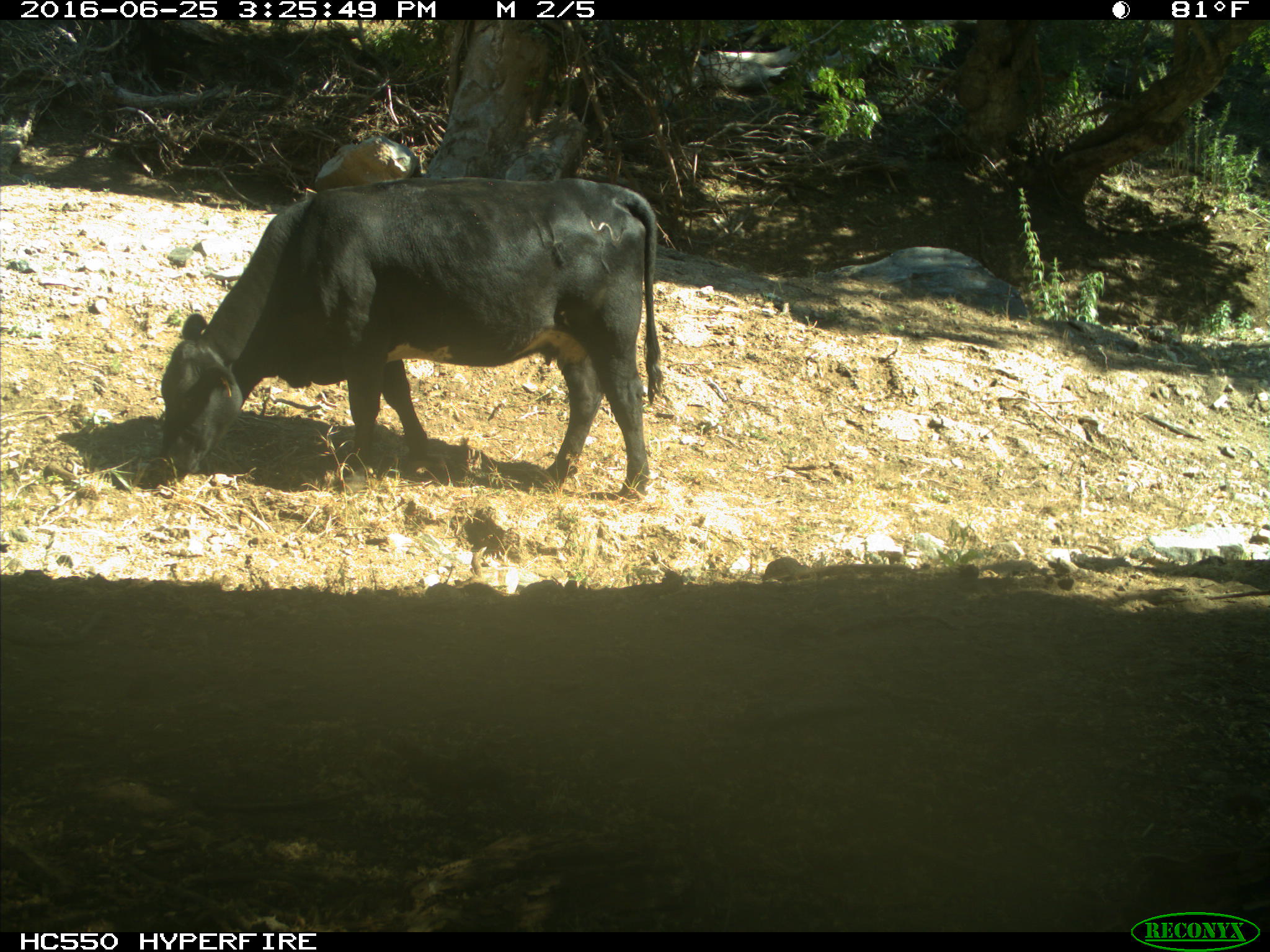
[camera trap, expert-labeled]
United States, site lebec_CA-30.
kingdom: Animalia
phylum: Chordata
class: Mammalia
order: Artiodactyla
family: Bovidae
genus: Bos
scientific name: Bos taurus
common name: domestic cow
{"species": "Bos taurus (domestic cow)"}